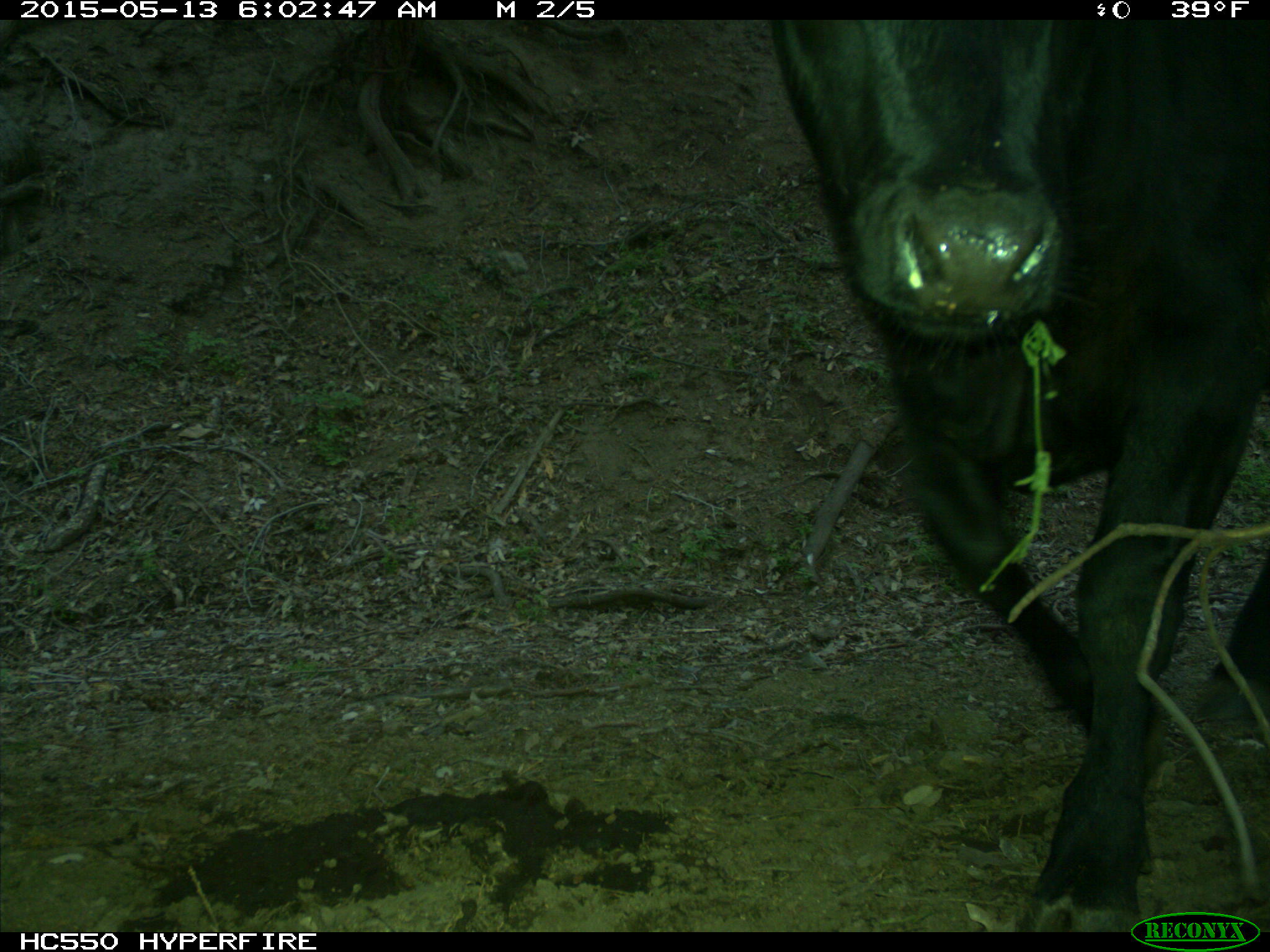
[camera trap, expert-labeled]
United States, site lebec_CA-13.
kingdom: Animalia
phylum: Chordata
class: Mammalia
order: Artiodactyla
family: Bovidae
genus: Bos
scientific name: Bos taurus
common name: domestic cow